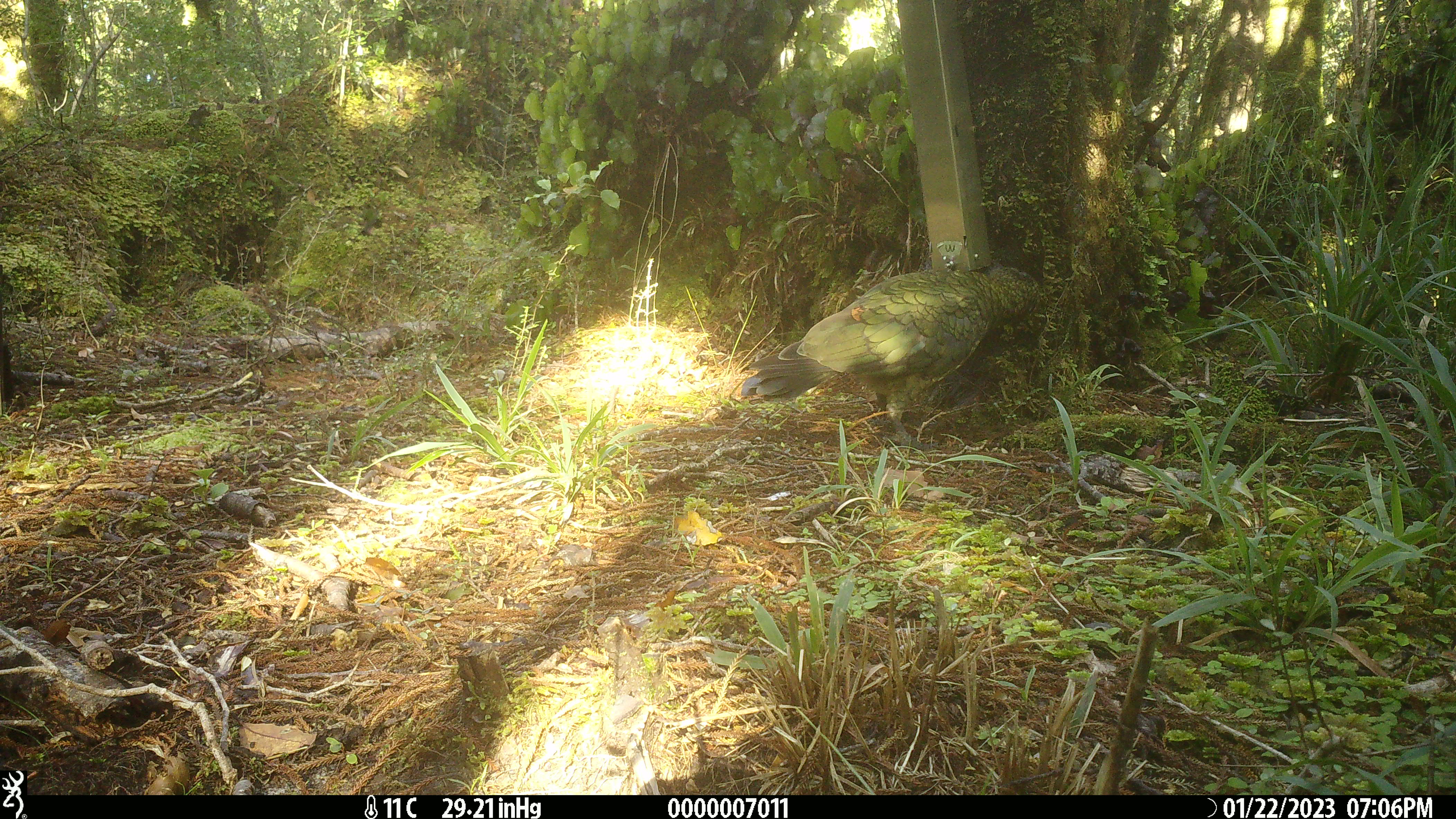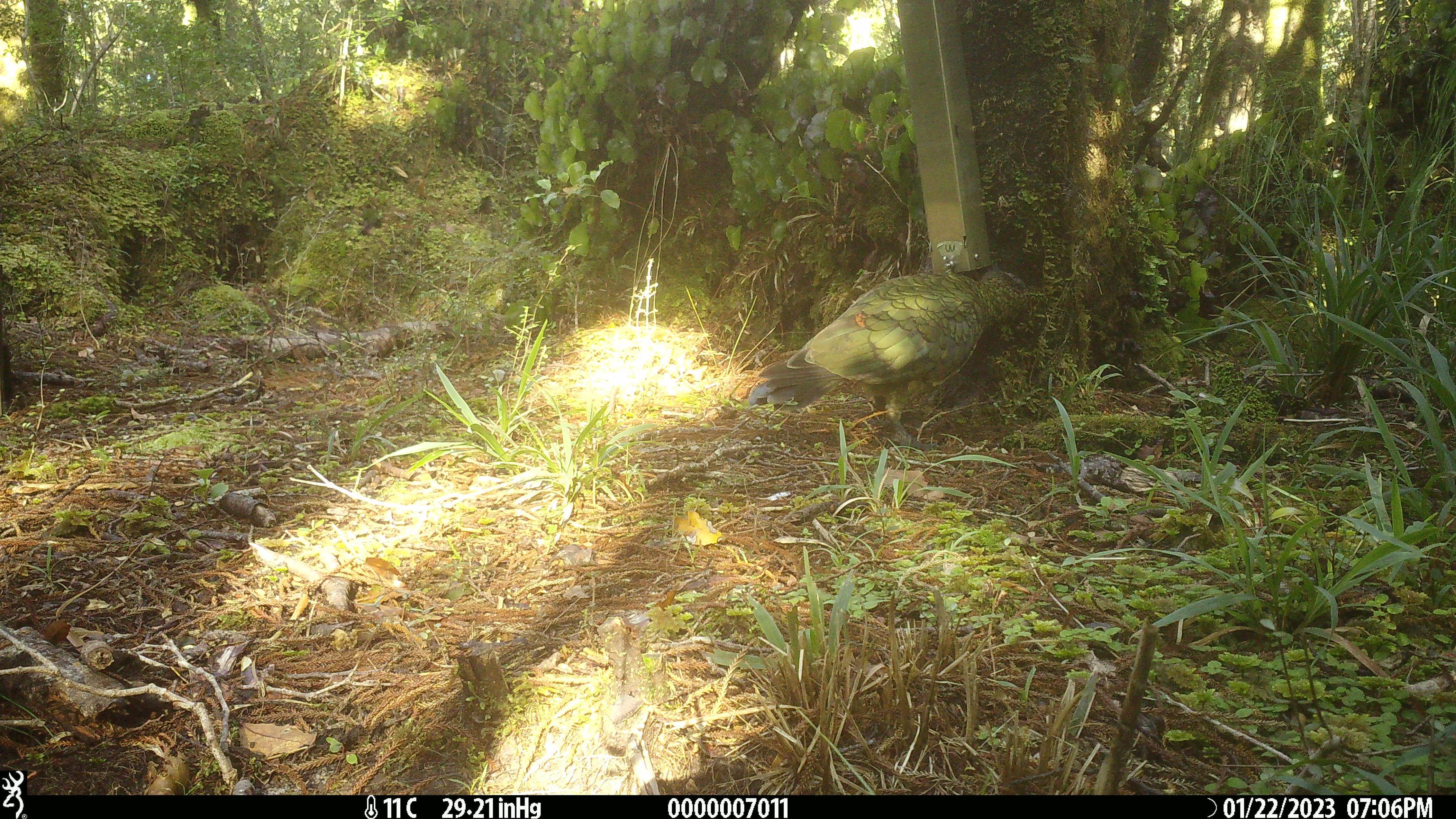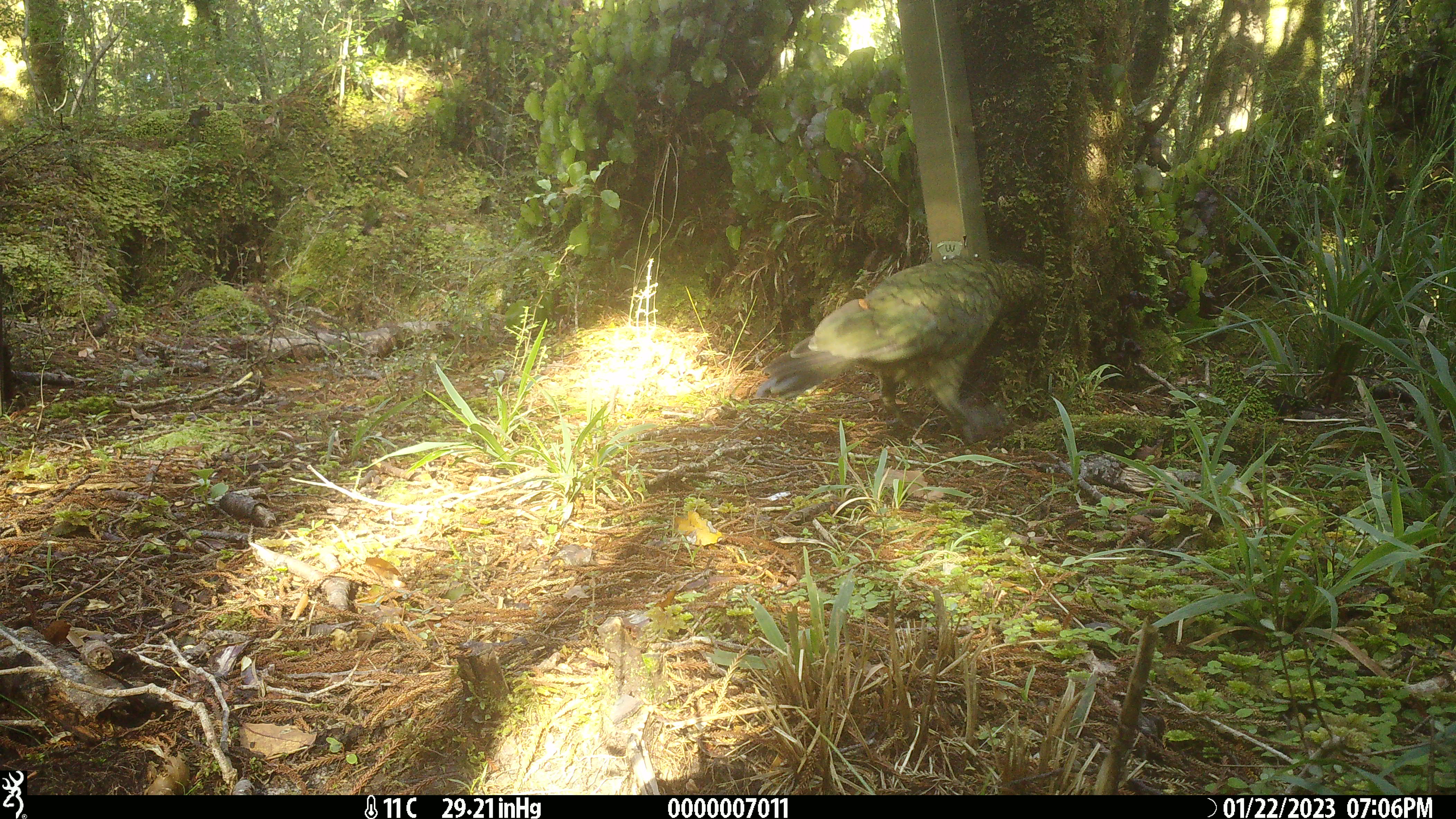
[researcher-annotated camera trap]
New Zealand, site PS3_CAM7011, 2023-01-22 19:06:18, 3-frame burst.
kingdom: Animalia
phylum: Chordata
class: Aves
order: Psittaciformes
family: Strigopidae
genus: Nestor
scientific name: Nestor notabilis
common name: kea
Kea (Nestor notabilis).